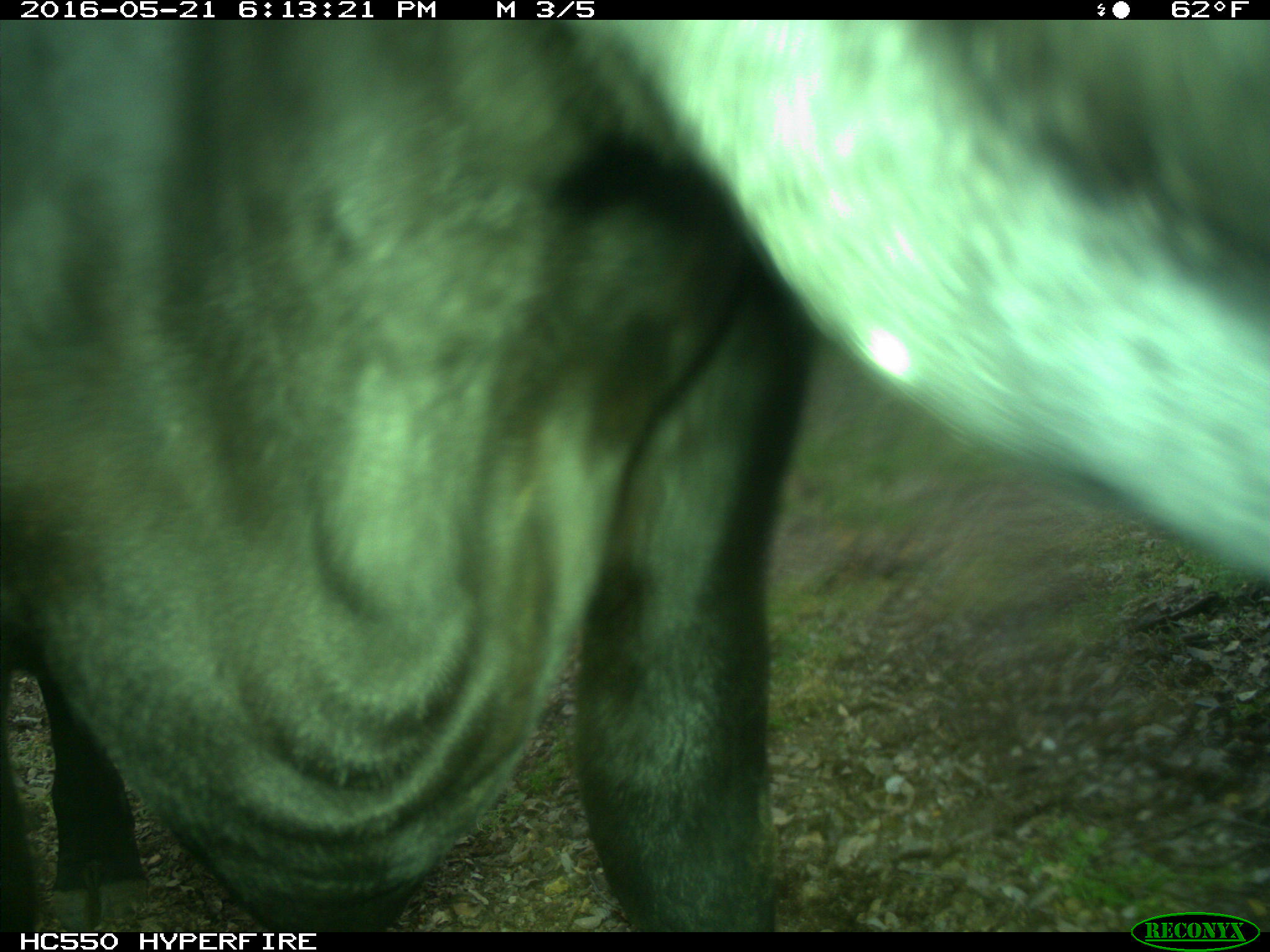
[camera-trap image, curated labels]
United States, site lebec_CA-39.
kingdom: Animalia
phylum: Chordata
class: Mammalia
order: Artiodactyla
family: Bovidae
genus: Bos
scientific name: Bos taurus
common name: domestic cow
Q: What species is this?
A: Bos taurus (domestic cow).